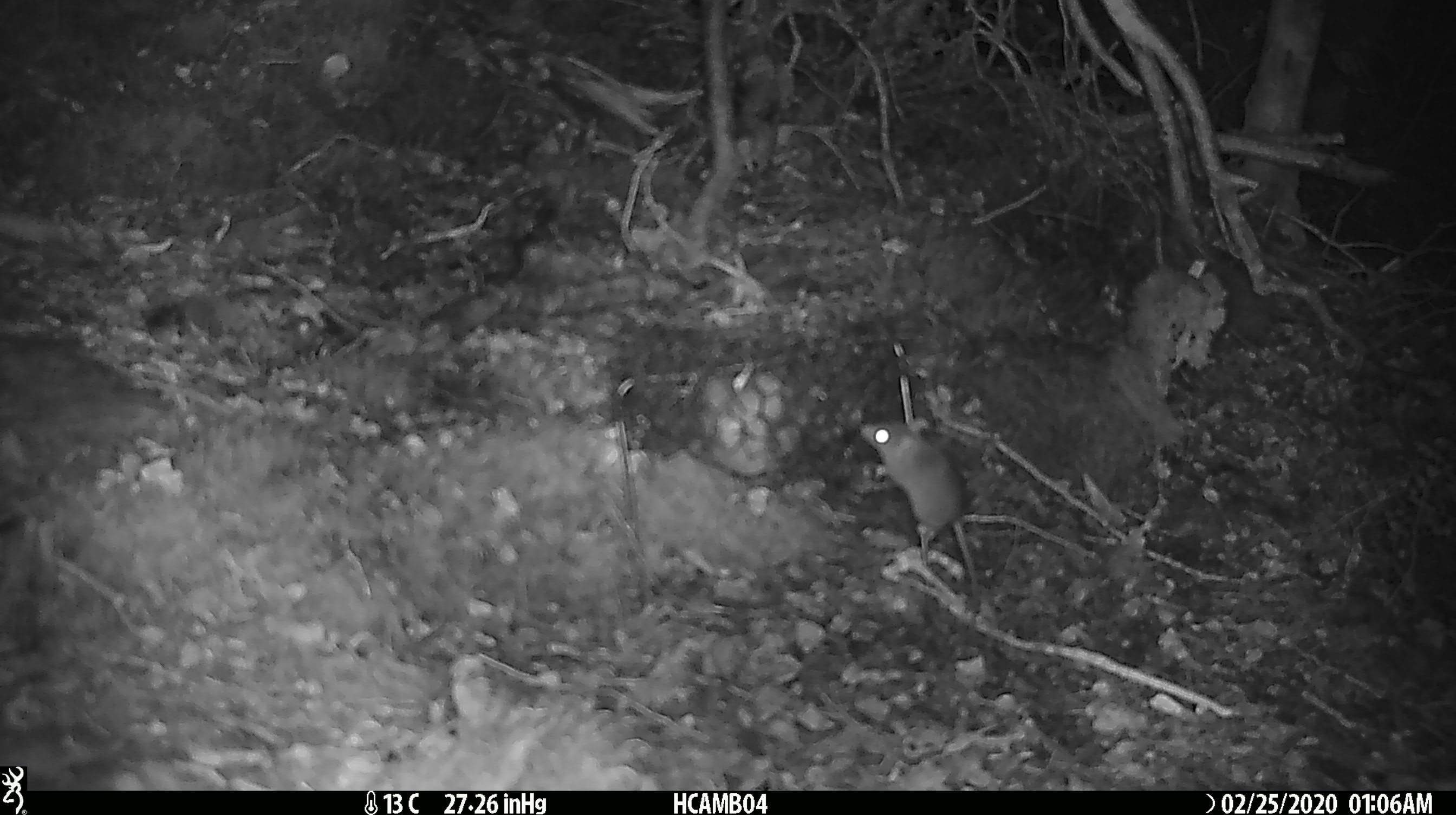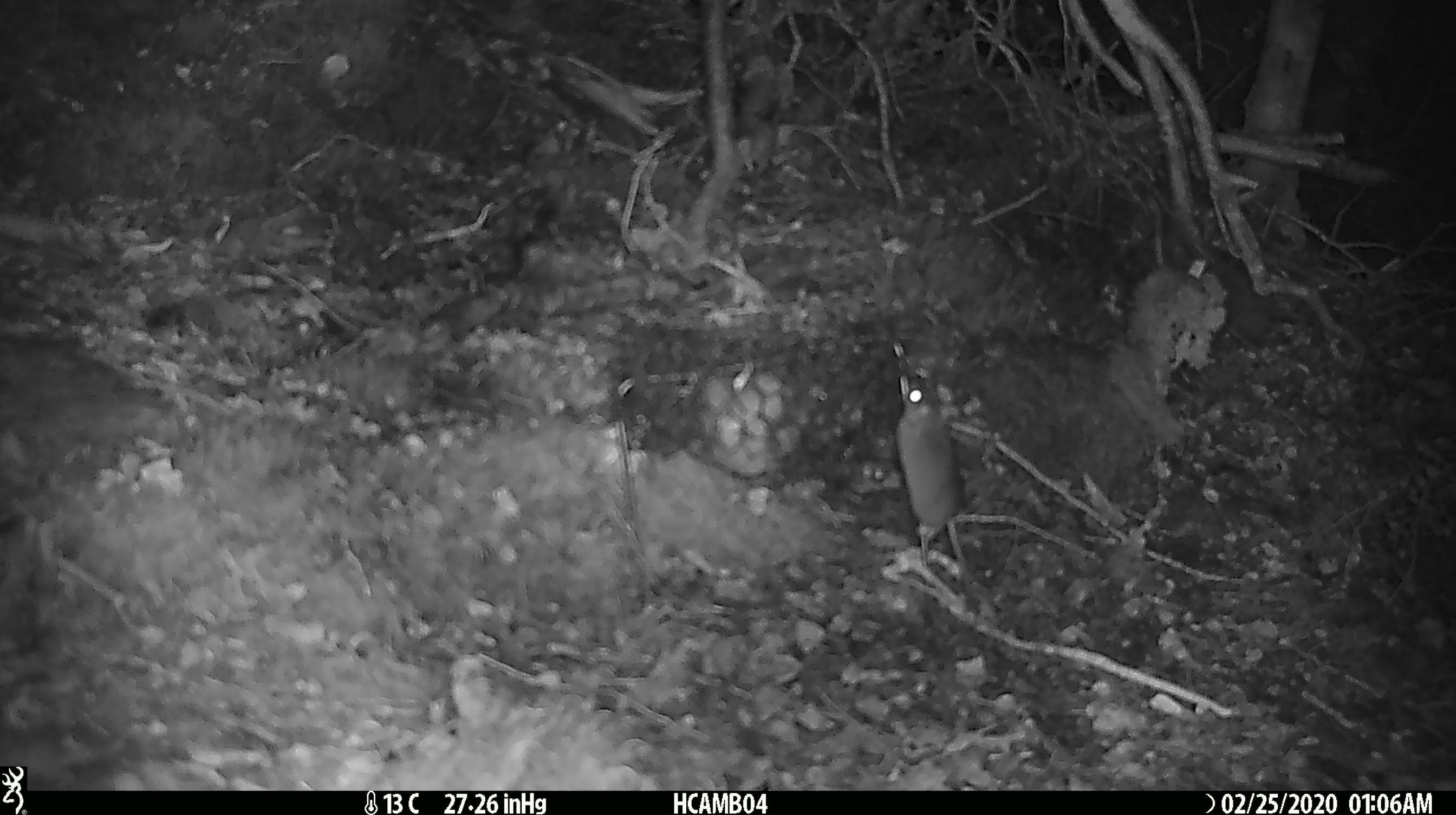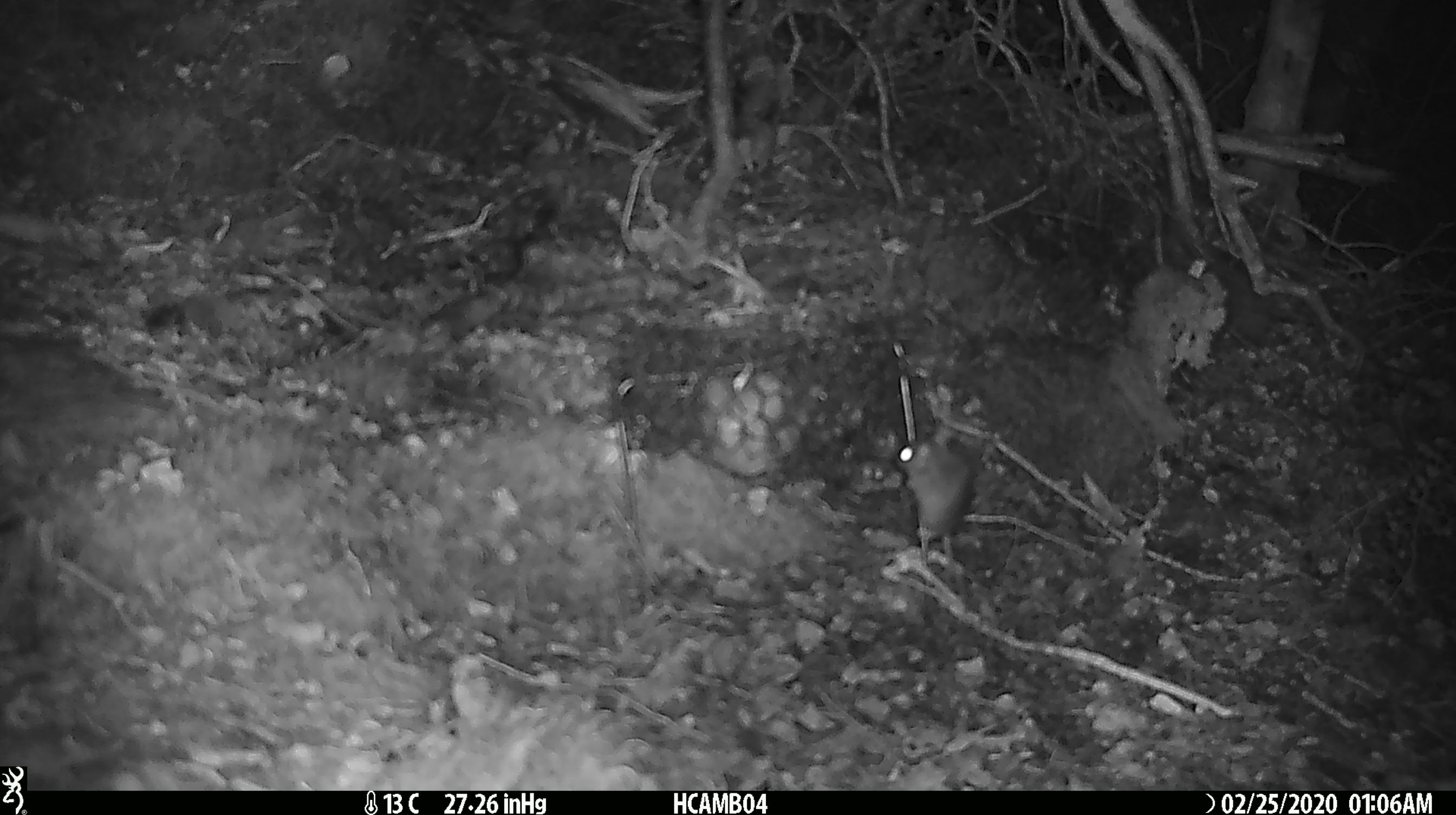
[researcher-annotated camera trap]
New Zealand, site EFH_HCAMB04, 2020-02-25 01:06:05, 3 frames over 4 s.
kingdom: Animalia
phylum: Chordata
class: Mammalia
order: Rodentia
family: Muridae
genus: Mus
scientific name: Mus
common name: mouse